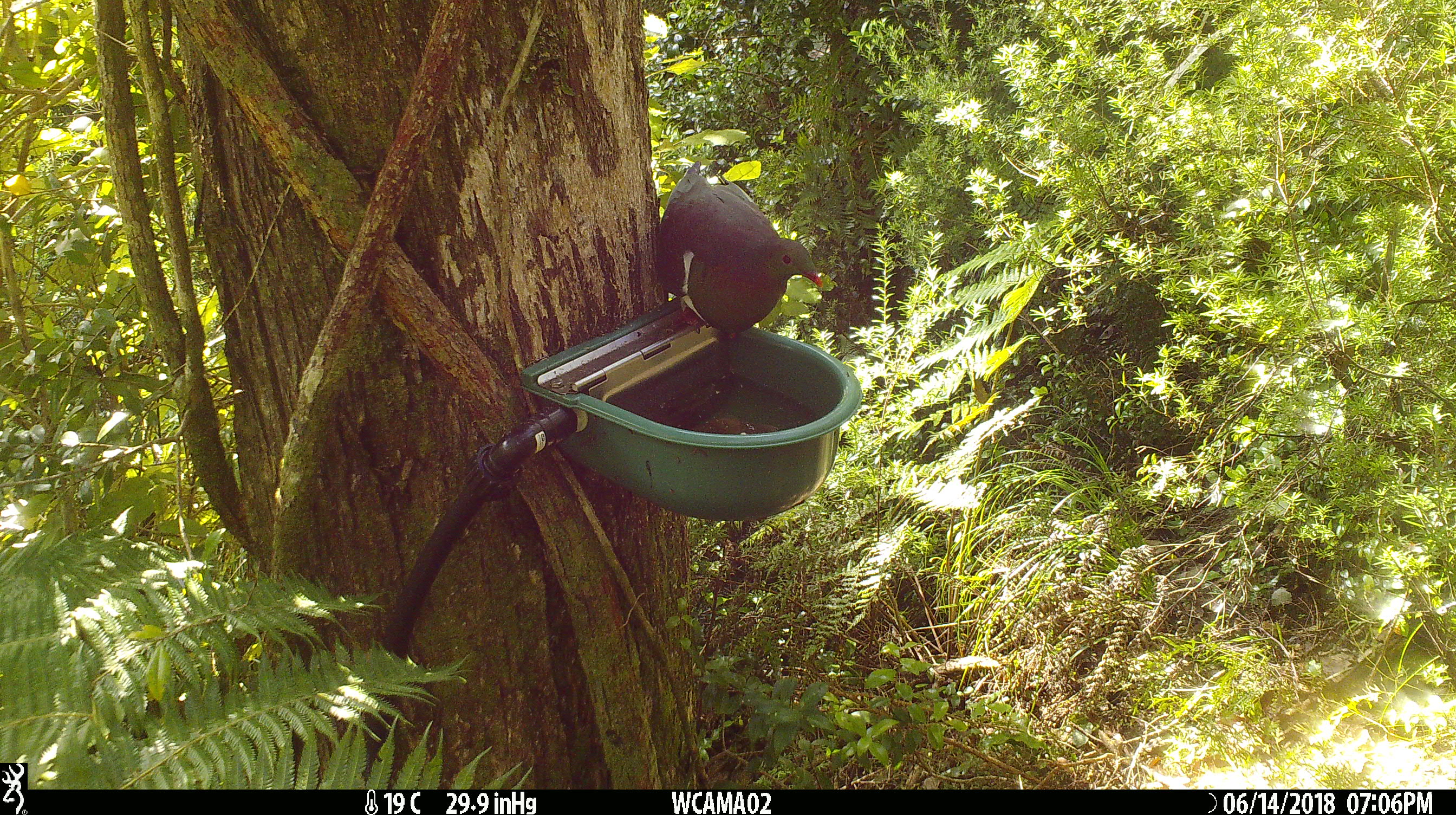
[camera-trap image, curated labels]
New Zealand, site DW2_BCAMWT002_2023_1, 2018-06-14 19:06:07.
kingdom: Animalia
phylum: Chordata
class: Aves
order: Columbiformes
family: Columbidae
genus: Hemiphaga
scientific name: Hemiphaga novaeseelandiae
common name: new zealand pigeon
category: kereru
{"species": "kereru (new zealand pigeon) (Hemiphaga novaeseelandiae)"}